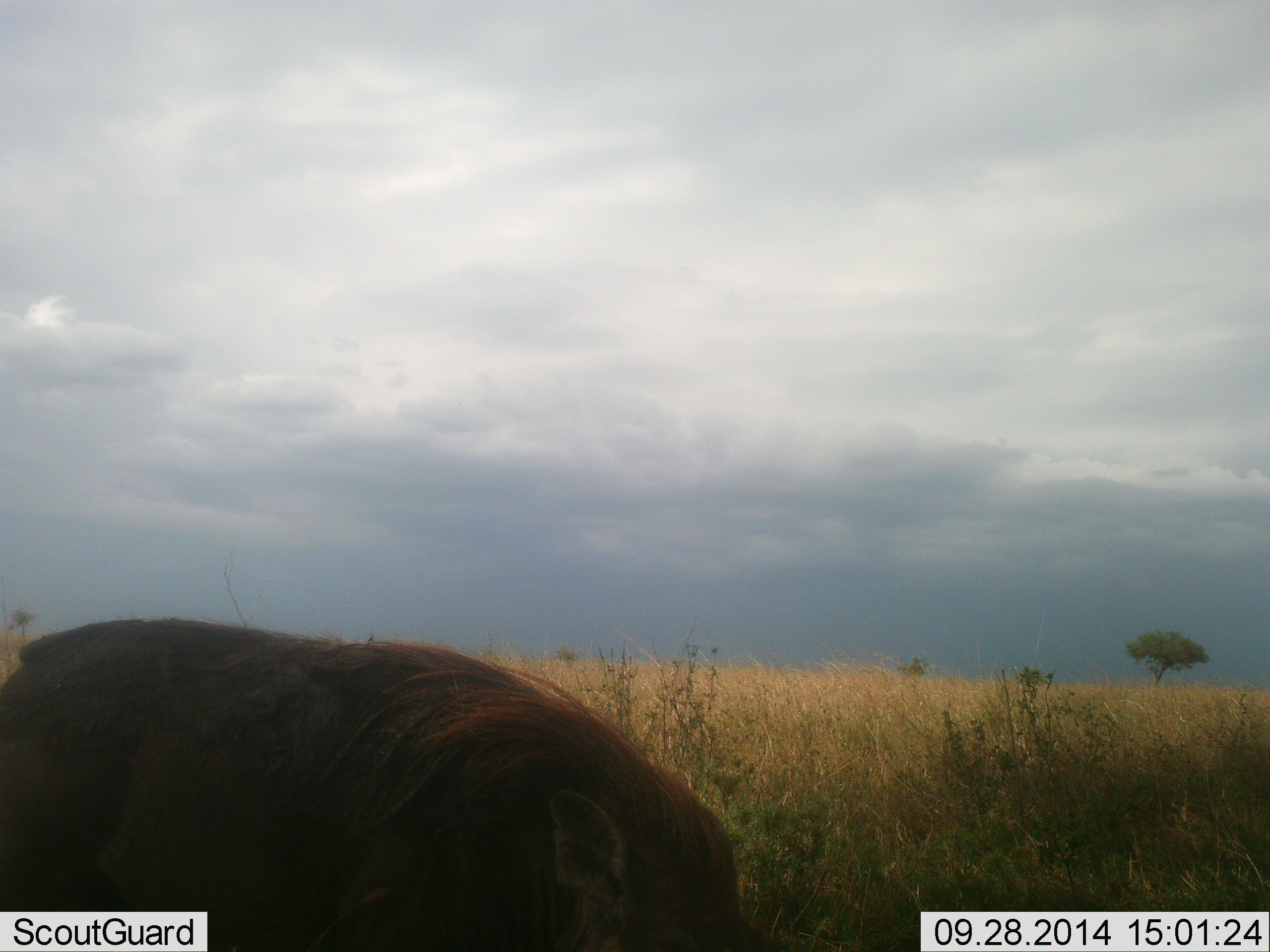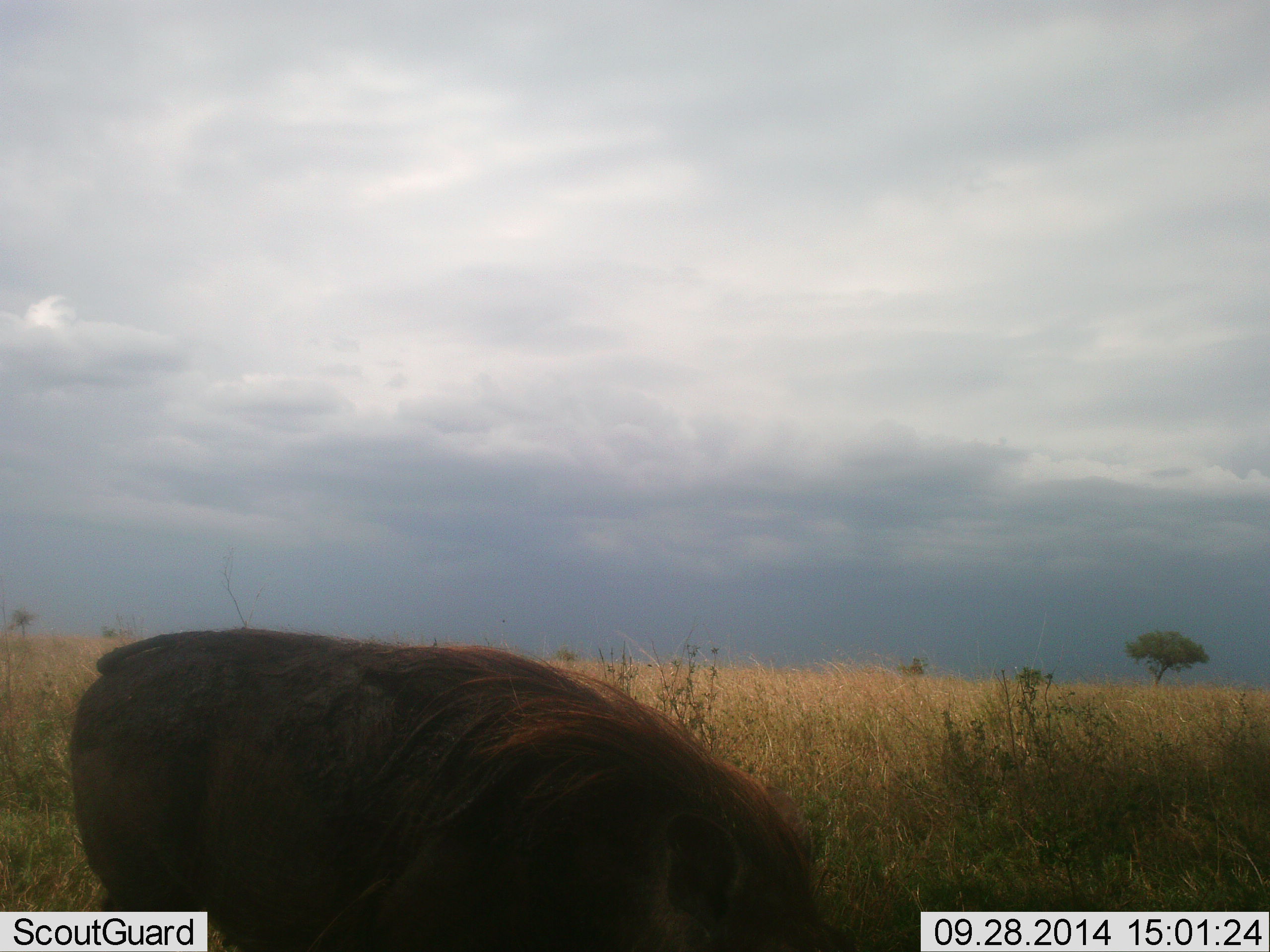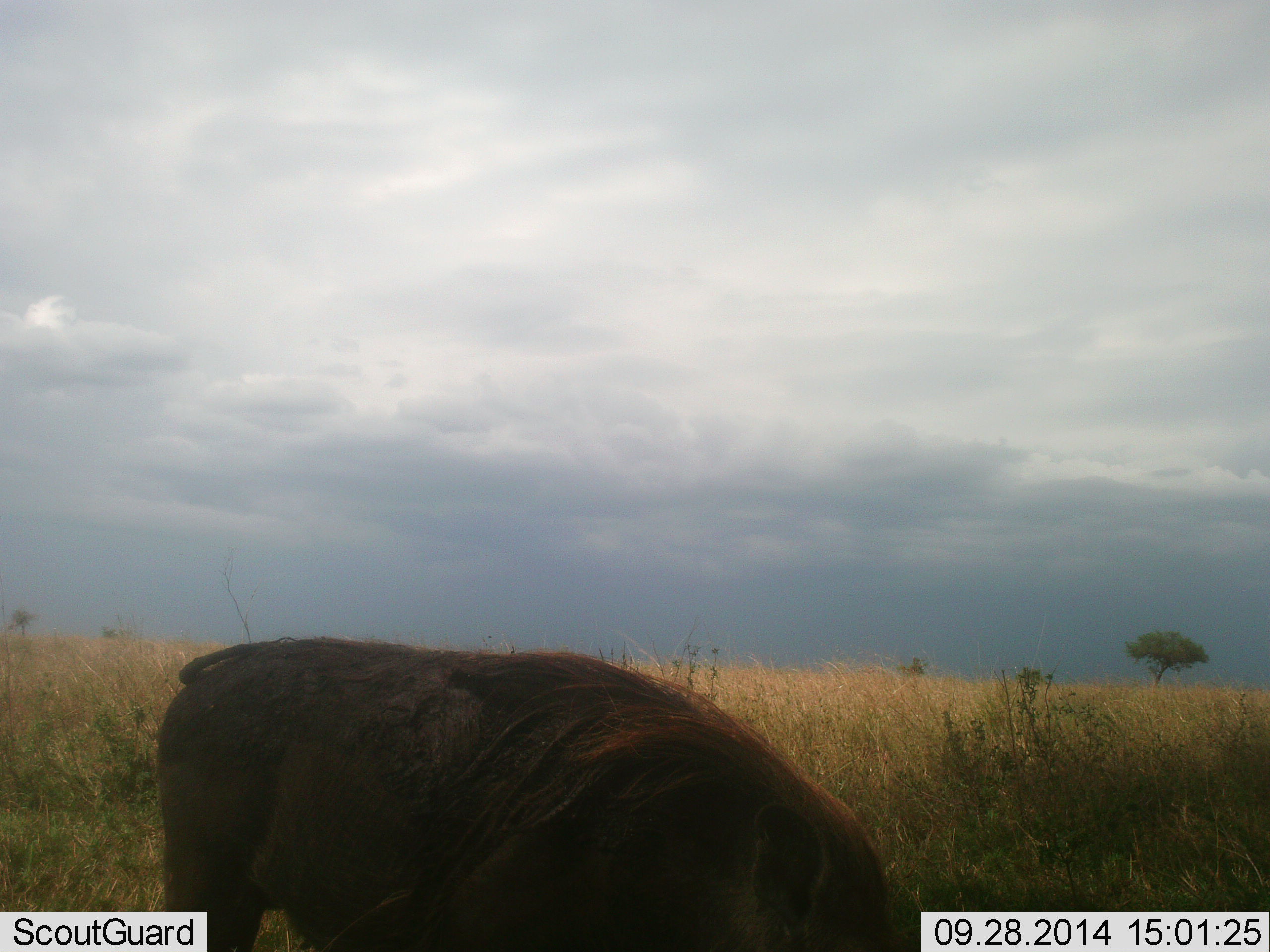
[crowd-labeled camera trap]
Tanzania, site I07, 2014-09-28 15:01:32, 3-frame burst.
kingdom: Animalia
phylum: Chordata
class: Mammalia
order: Artiodactyla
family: Suidae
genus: Phacochoerus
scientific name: Phacochoerus africanus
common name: warthog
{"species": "warthog (Phacochoerus africanus)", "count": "1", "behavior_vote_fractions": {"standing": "0%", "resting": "0%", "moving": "90%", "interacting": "0%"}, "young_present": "0%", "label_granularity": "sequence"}